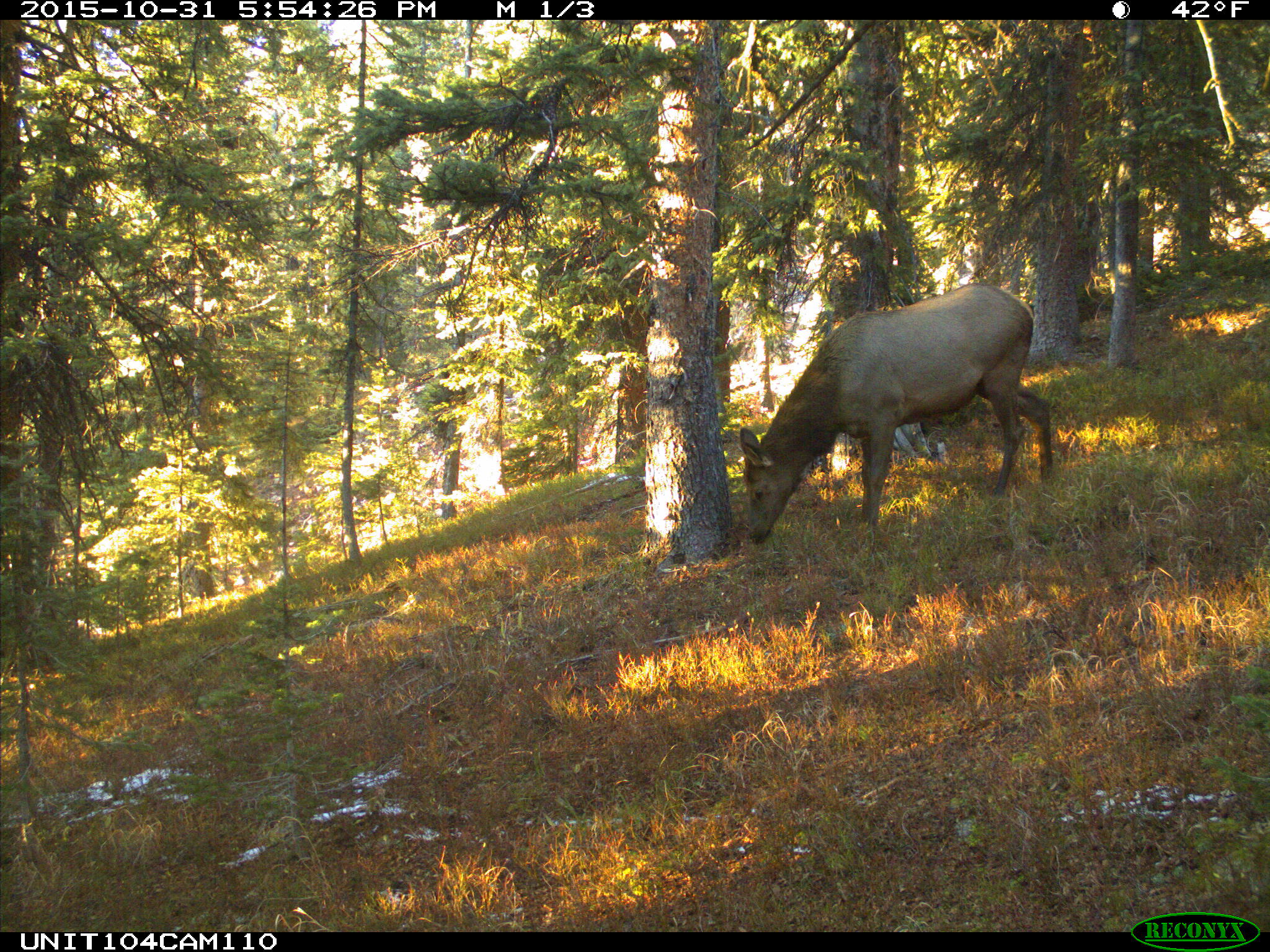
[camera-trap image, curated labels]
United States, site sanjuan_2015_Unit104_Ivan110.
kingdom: Animalia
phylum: Chordata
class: Mammalia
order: Artiodactyla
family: Cervidae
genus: Cervus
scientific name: Cervus elaphus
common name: red deer